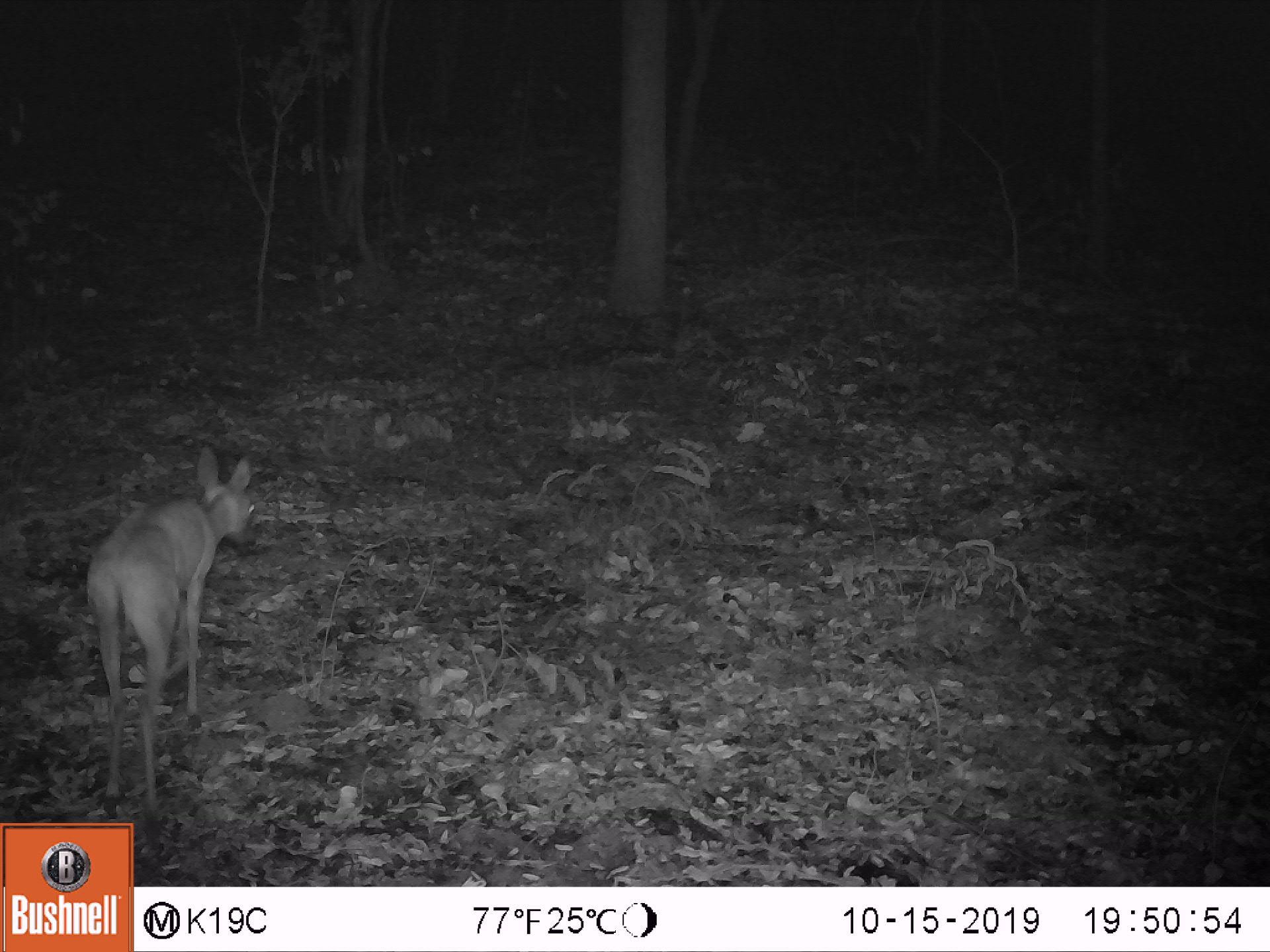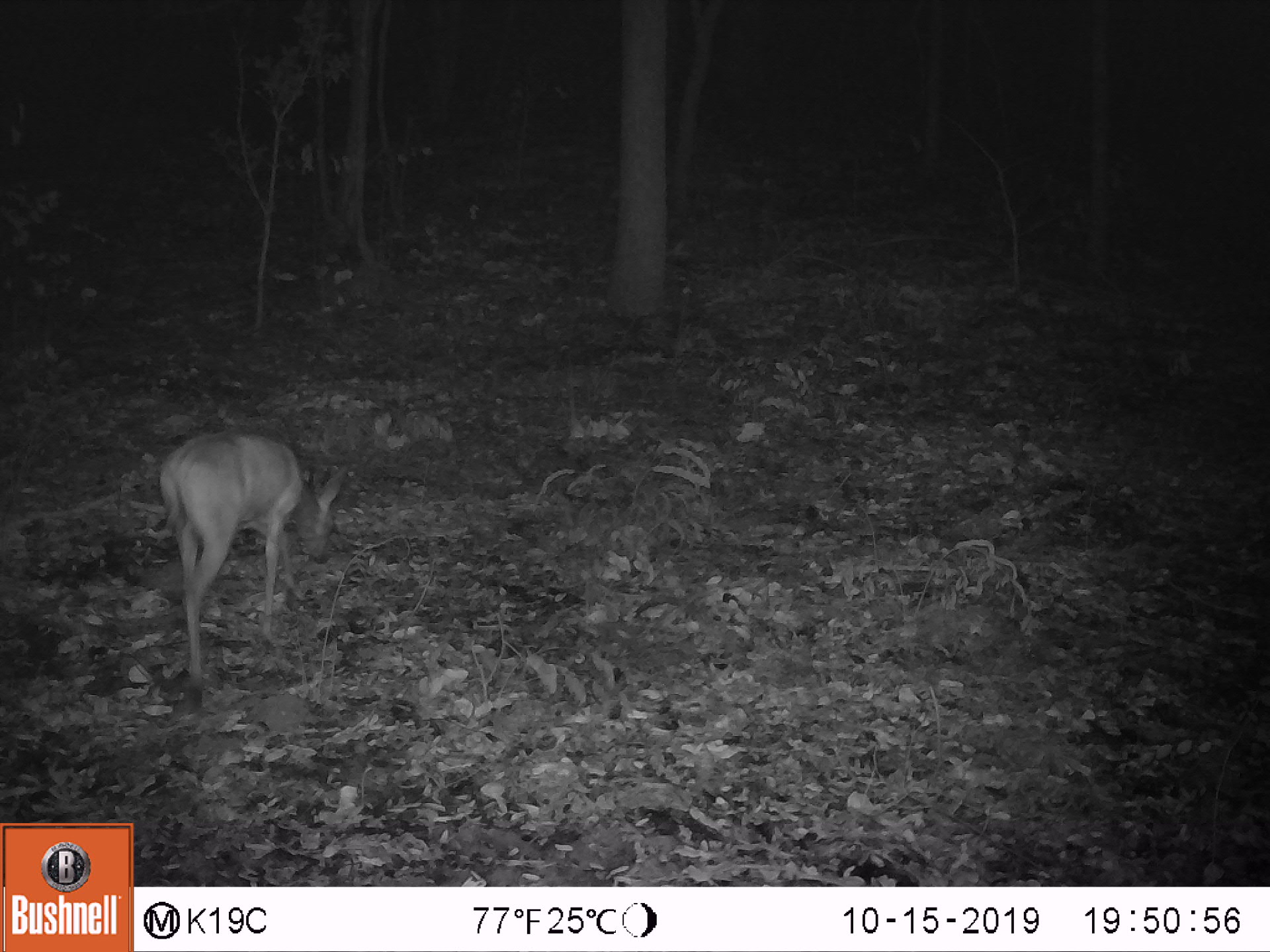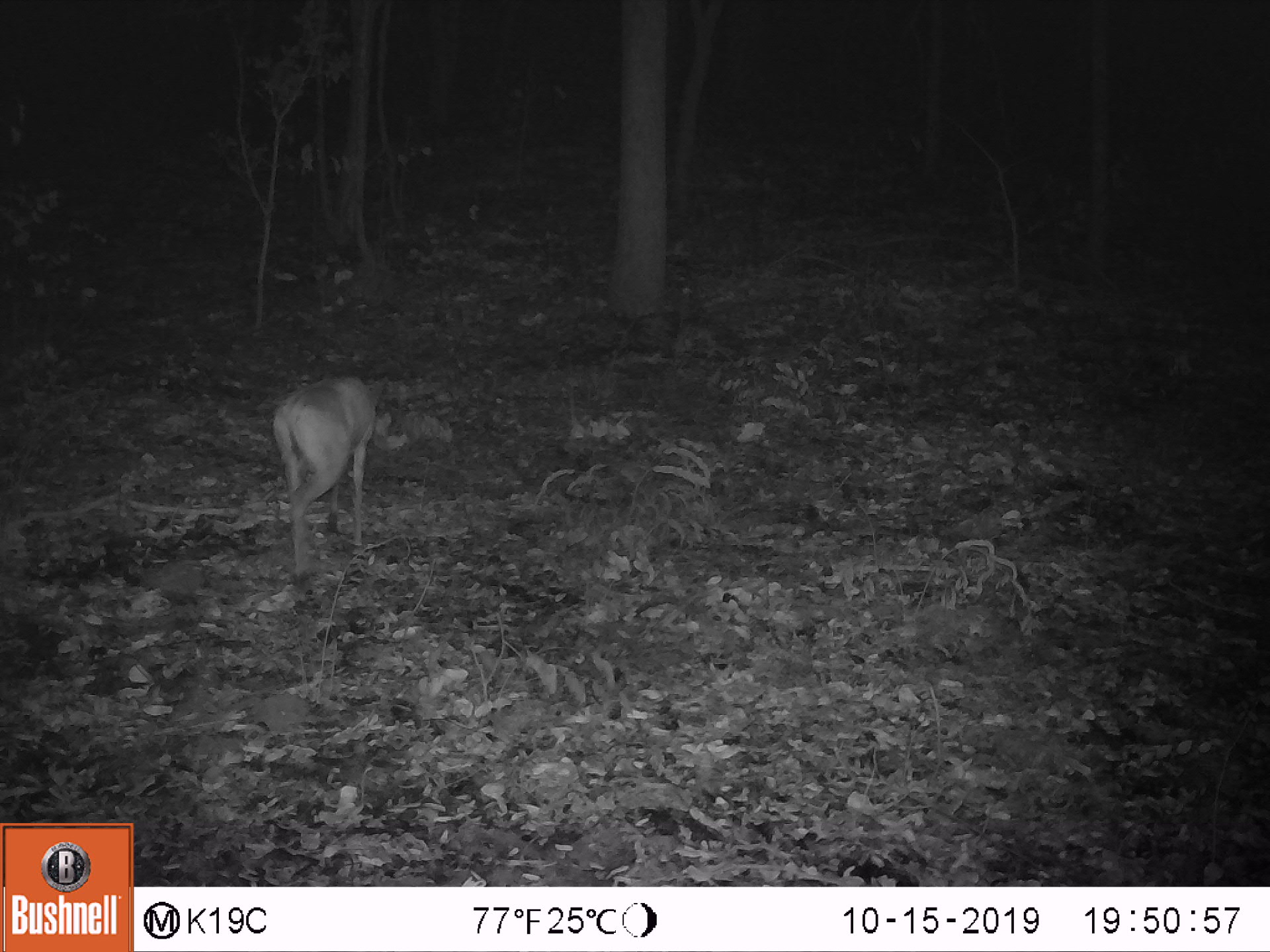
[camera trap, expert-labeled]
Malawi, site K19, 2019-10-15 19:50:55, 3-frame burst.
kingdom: Animalia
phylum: Chordata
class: Mammalia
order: Artiodactyla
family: Bovidae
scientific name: Antilopinae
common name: small antelope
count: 1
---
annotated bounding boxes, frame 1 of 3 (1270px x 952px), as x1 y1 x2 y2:
small antelope: 82 440 255 819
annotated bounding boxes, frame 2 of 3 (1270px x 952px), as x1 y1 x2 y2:
small antelope: 154 424 348 670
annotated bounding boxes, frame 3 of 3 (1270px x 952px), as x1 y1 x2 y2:
small antelope: 272 371 387 581